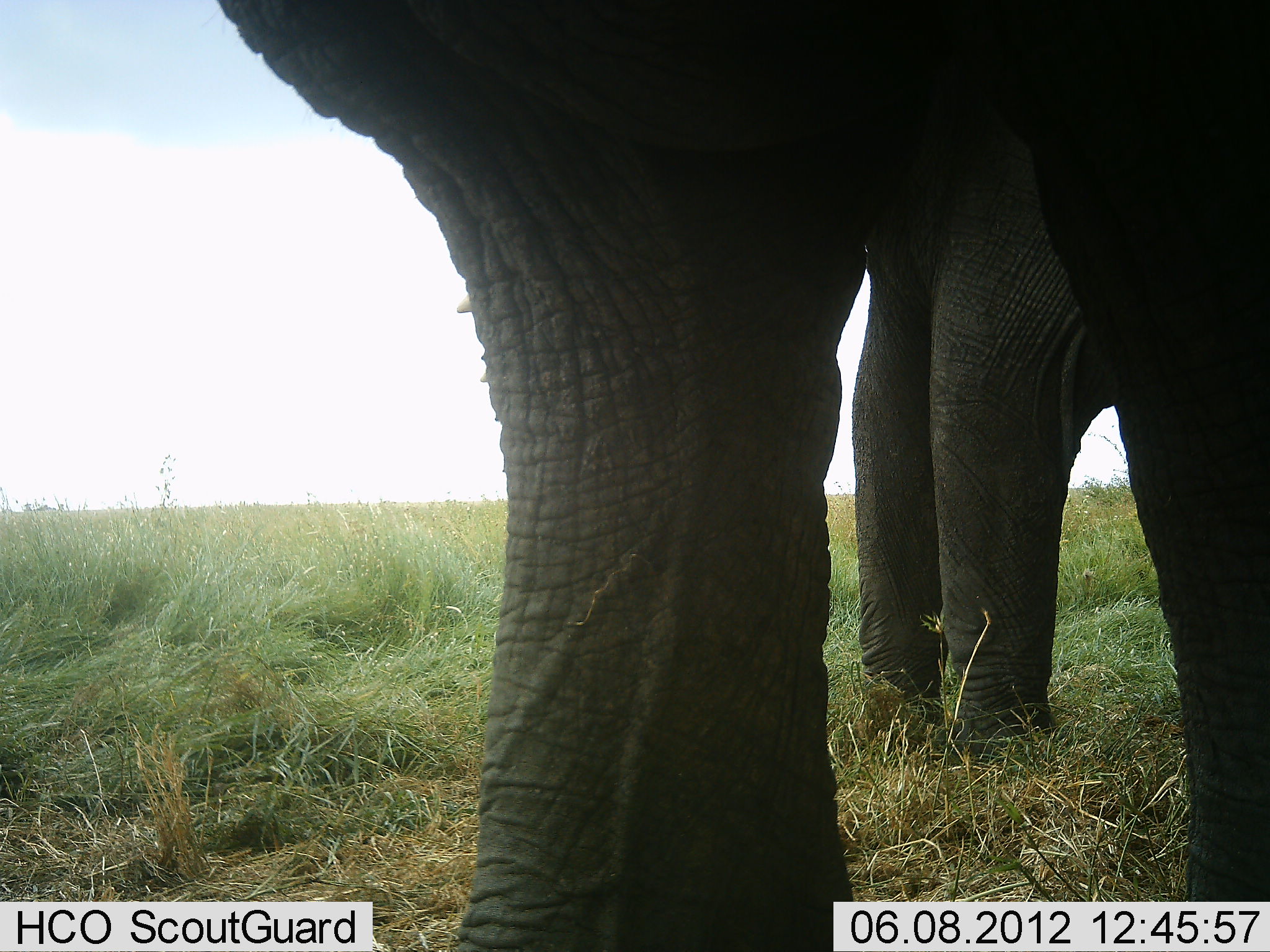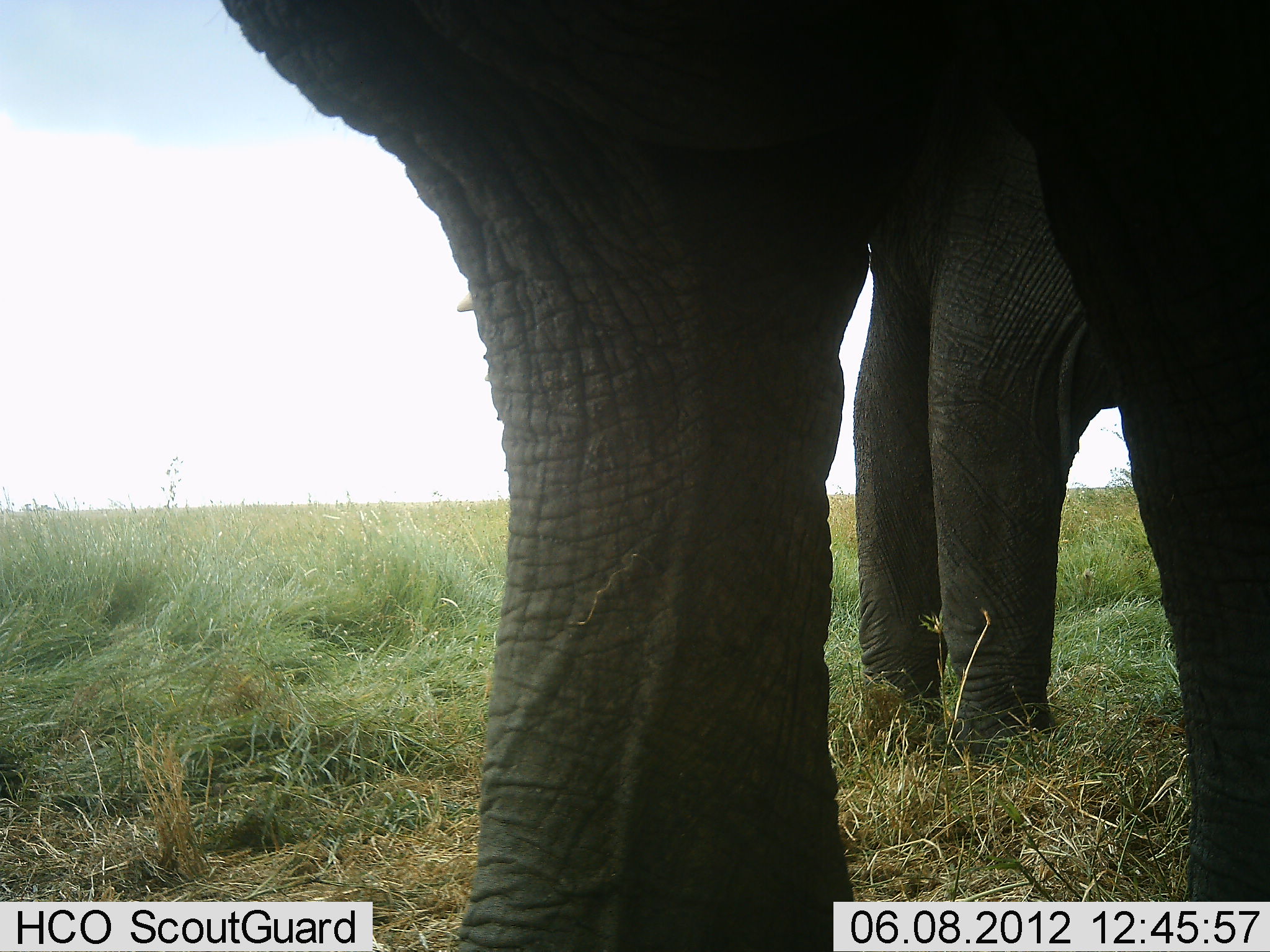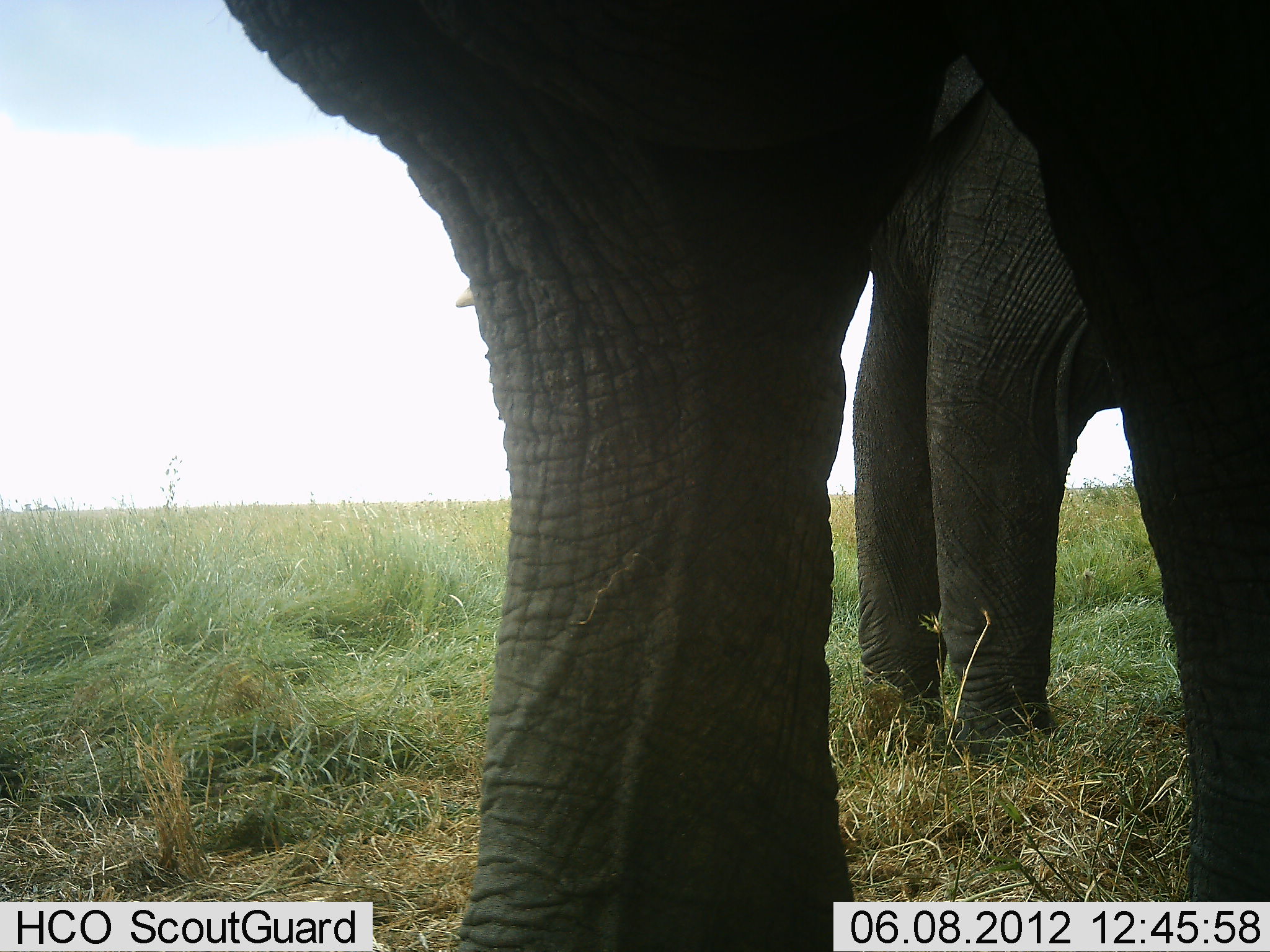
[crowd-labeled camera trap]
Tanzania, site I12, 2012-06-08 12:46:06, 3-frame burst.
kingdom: Animalia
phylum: Chordata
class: Mammalia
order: Proboscidea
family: Elephantidae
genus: Loxodonta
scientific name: Loxodonta africana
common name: african bush elephant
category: elephant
Elephant (african bush elephant) (Loxodonta africana), count 2. Behavior (volunteer vote fractions): standing 100%, resting 0%, moving 10%, interacting 0%. Young present (vote fraction): 0%. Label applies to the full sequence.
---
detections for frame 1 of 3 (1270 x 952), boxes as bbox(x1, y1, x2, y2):
animal: bbox(211, 1, 1269, 952); bbox(451, 0, 1268, 762)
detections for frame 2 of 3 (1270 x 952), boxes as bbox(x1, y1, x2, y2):
animal: bbox(210, 1, 1269, 952); bbox(457, 0, 1268, 764)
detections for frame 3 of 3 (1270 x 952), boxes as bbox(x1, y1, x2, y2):
animal: bbox(219, 0, 1269, 951); bbox(455, 0, 1270, 763)